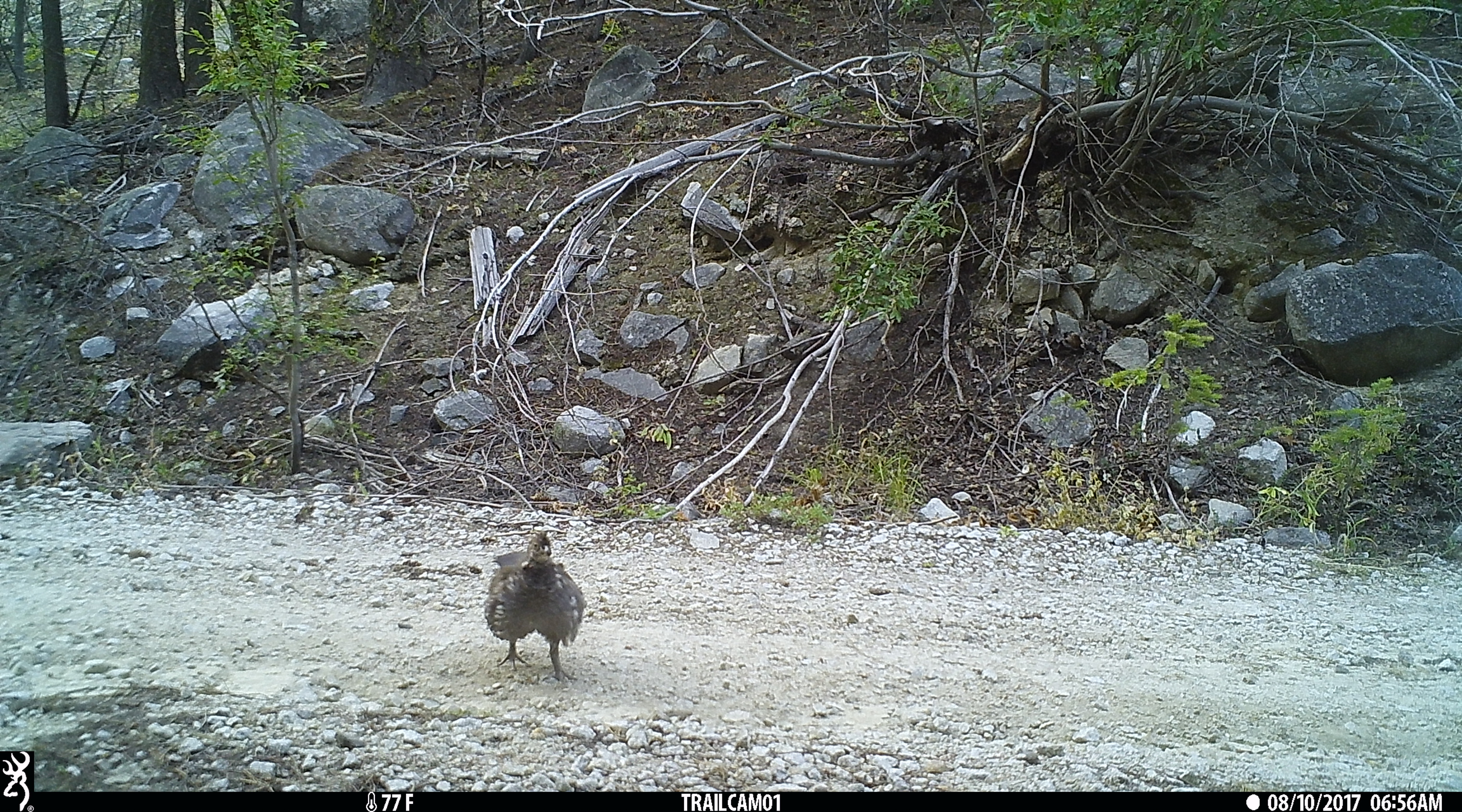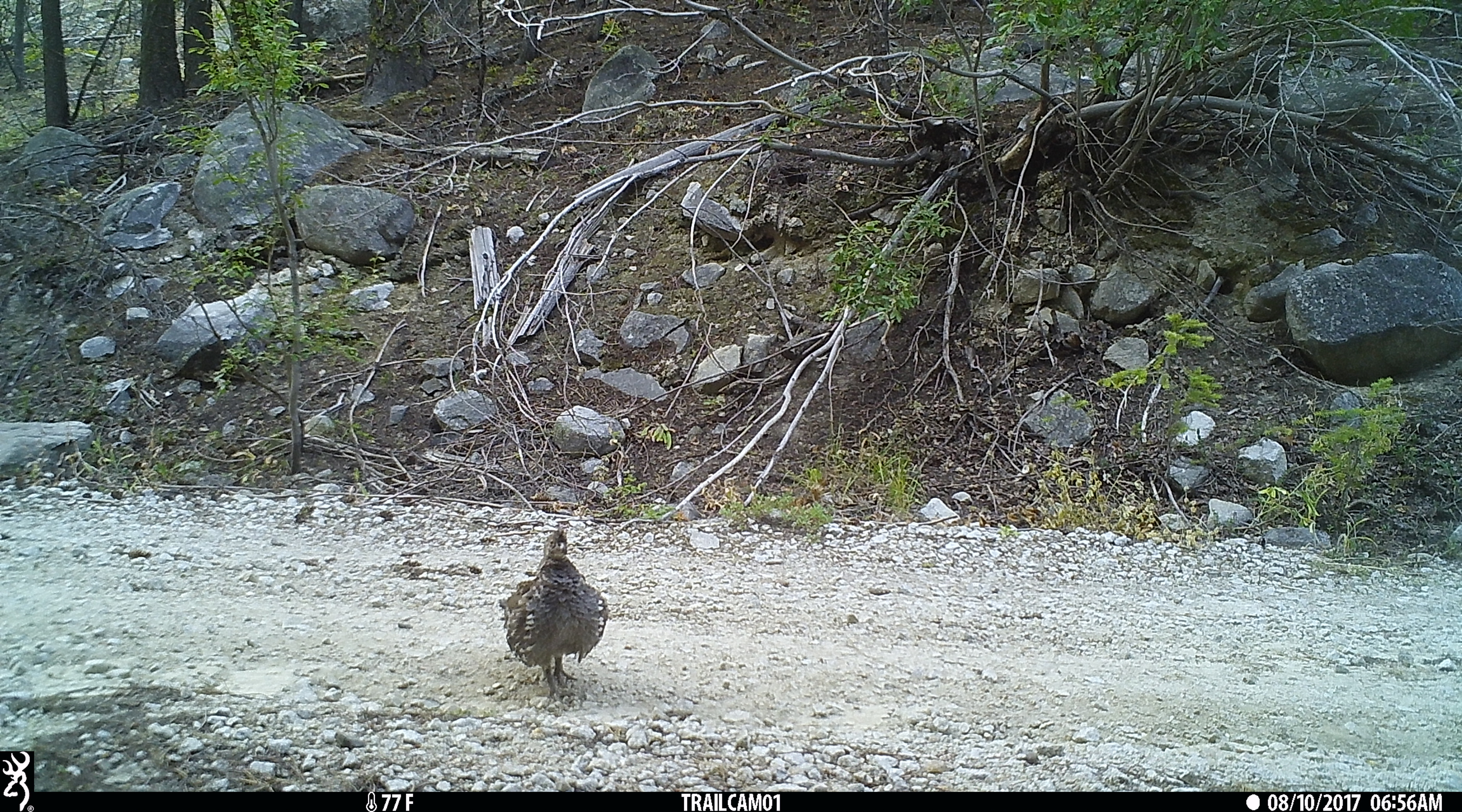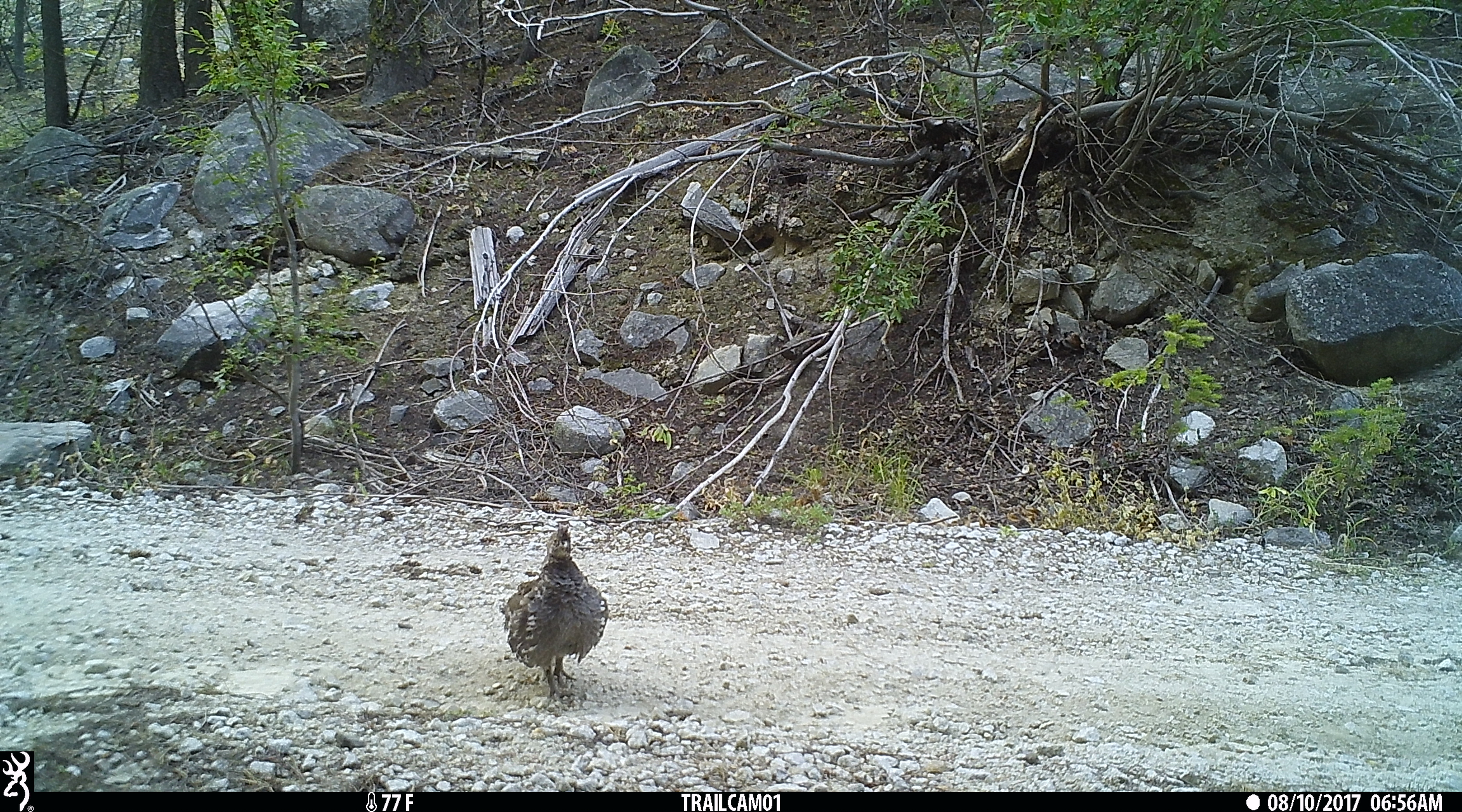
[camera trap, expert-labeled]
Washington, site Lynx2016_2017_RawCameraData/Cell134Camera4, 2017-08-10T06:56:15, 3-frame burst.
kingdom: Animalia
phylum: Chordata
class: Aves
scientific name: Aves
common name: birds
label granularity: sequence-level